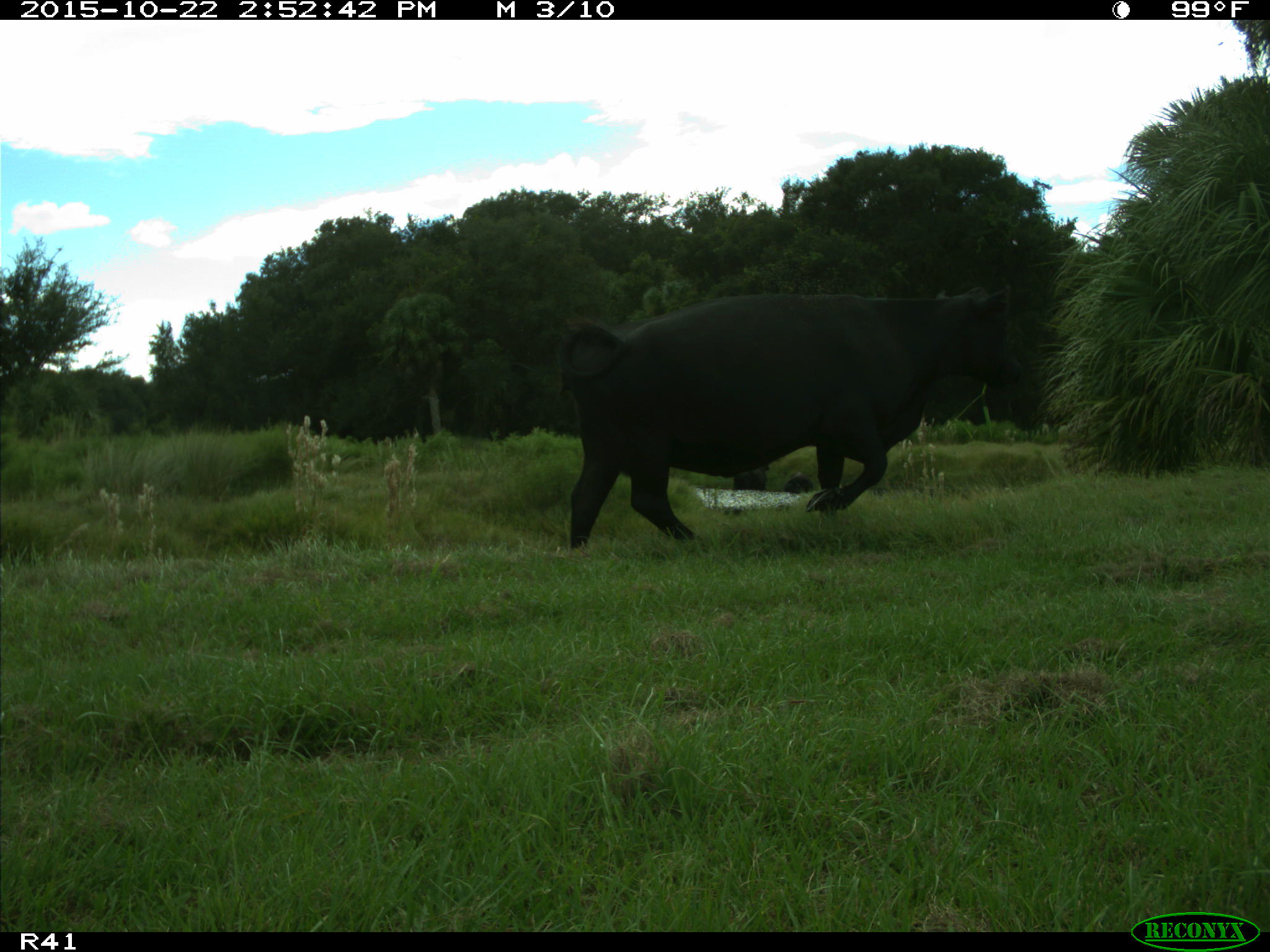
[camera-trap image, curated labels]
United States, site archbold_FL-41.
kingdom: Animalia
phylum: Chordata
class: Mammalia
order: Artiodactyla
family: Bovidae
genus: Bos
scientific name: Bos taurus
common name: domestic cow